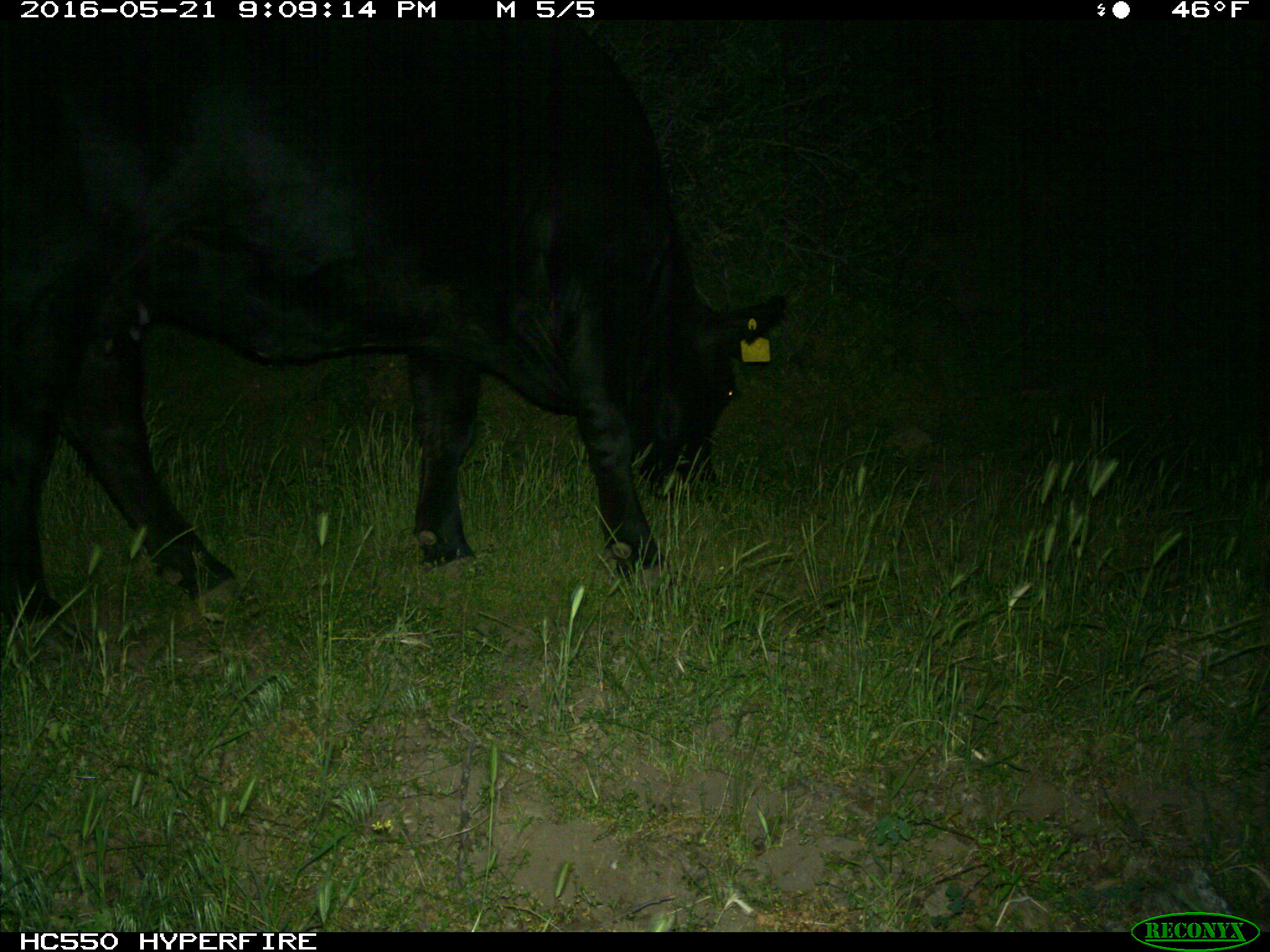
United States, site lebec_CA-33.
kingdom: Animalia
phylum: Chordata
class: Mammalia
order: Artiodactyla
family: Bovidae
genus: Bos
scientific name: Bos taurus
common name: domestic cow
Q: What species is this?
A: Bos taurus (domestic cow).